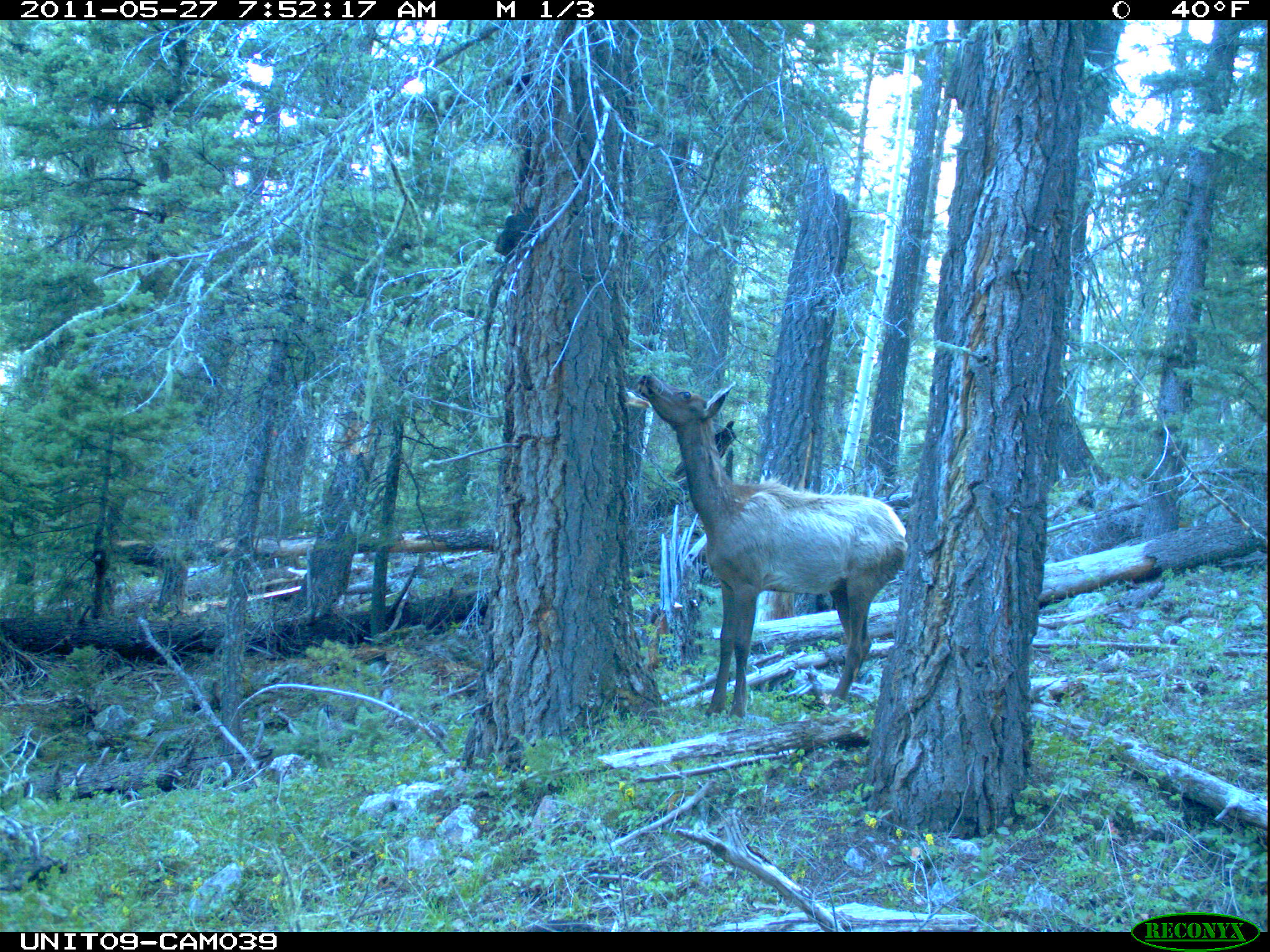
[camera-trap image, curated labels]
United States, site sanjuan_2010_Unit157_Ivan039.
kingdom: Animalia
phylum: Chordata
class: Mammalia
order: Artiodactyla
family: Cervidae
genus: Cervus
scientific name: Cervus elaphus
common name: red deer